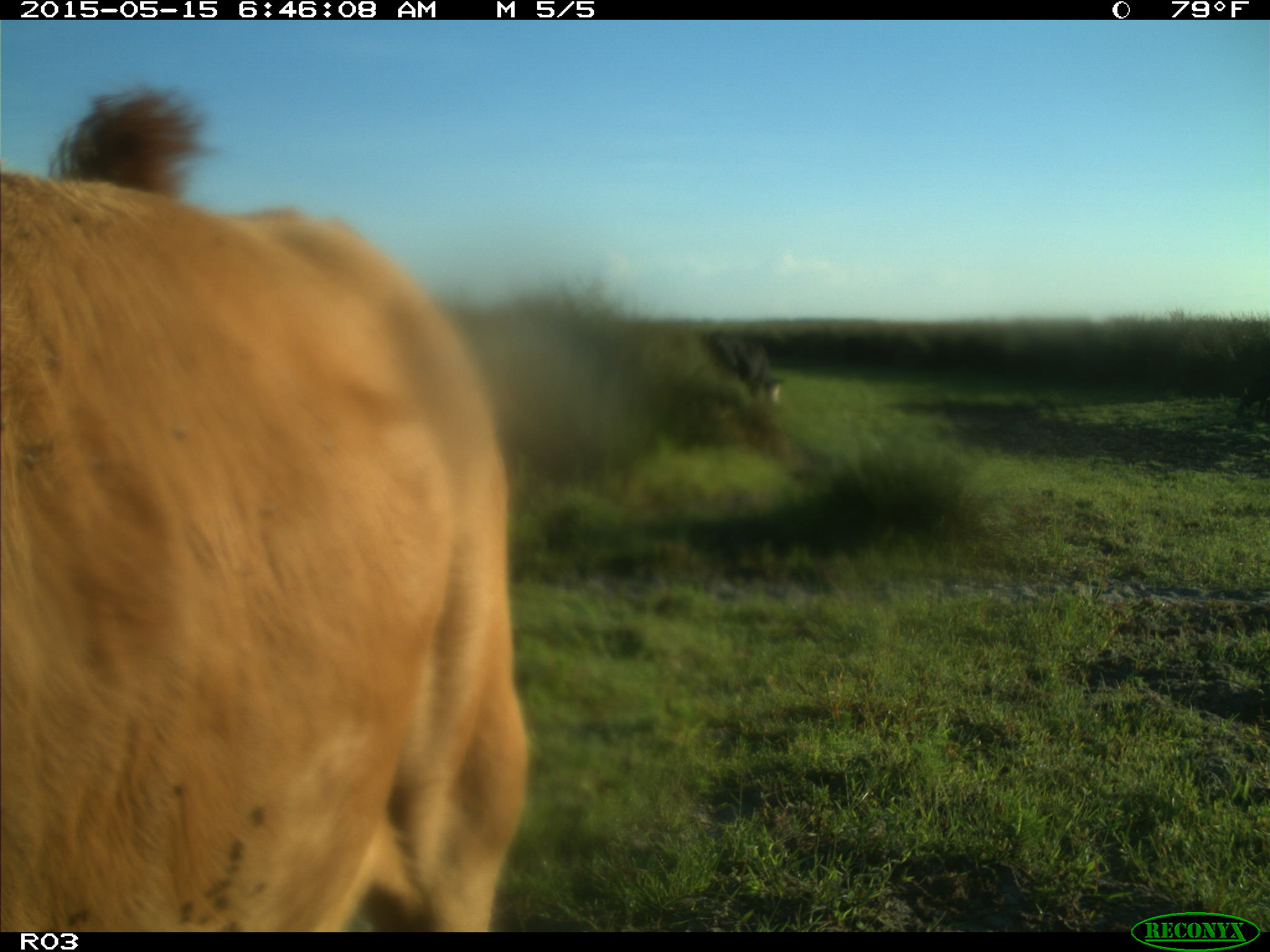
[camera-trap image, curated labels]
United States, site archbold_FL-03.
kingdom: Animalia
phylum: Chordata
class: Mammalia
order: Artiodactyla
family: Bovidae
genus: Bos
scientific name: Bos taurus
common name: domestic cow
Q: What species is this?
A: Bos taurus (domestic cow).